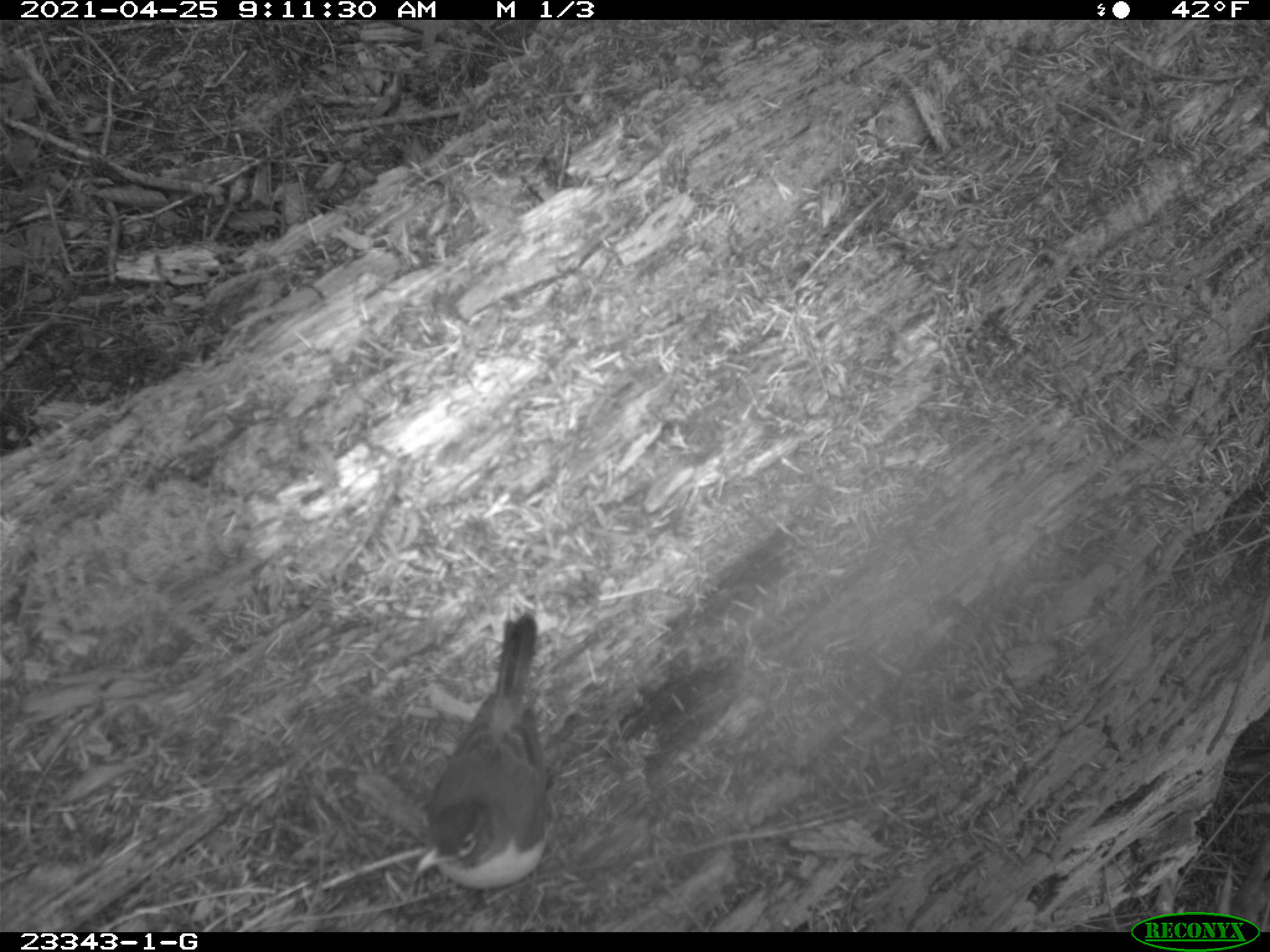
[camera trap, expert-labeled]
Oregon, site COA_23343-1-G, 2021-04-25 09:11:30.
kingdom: Animalia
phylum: Chordata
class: Aves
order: Passeriformes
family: Turdidae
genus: Turdus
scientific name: Turdus migratorius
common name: american robin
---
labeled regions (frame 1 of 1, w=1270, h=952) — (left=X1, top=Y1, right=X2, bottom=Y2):
american robin: (left=412, top=605, right=560, bottom=892)